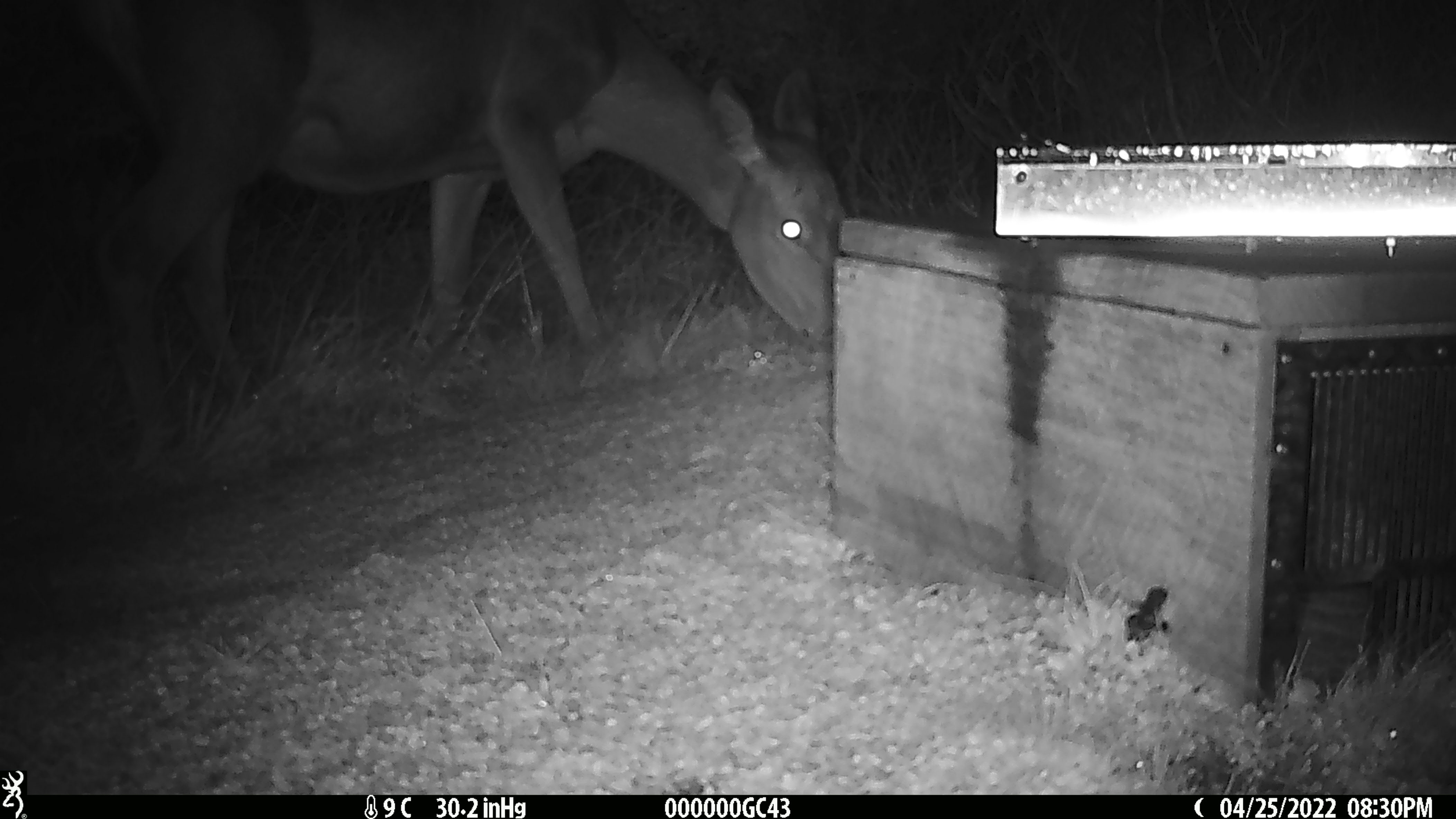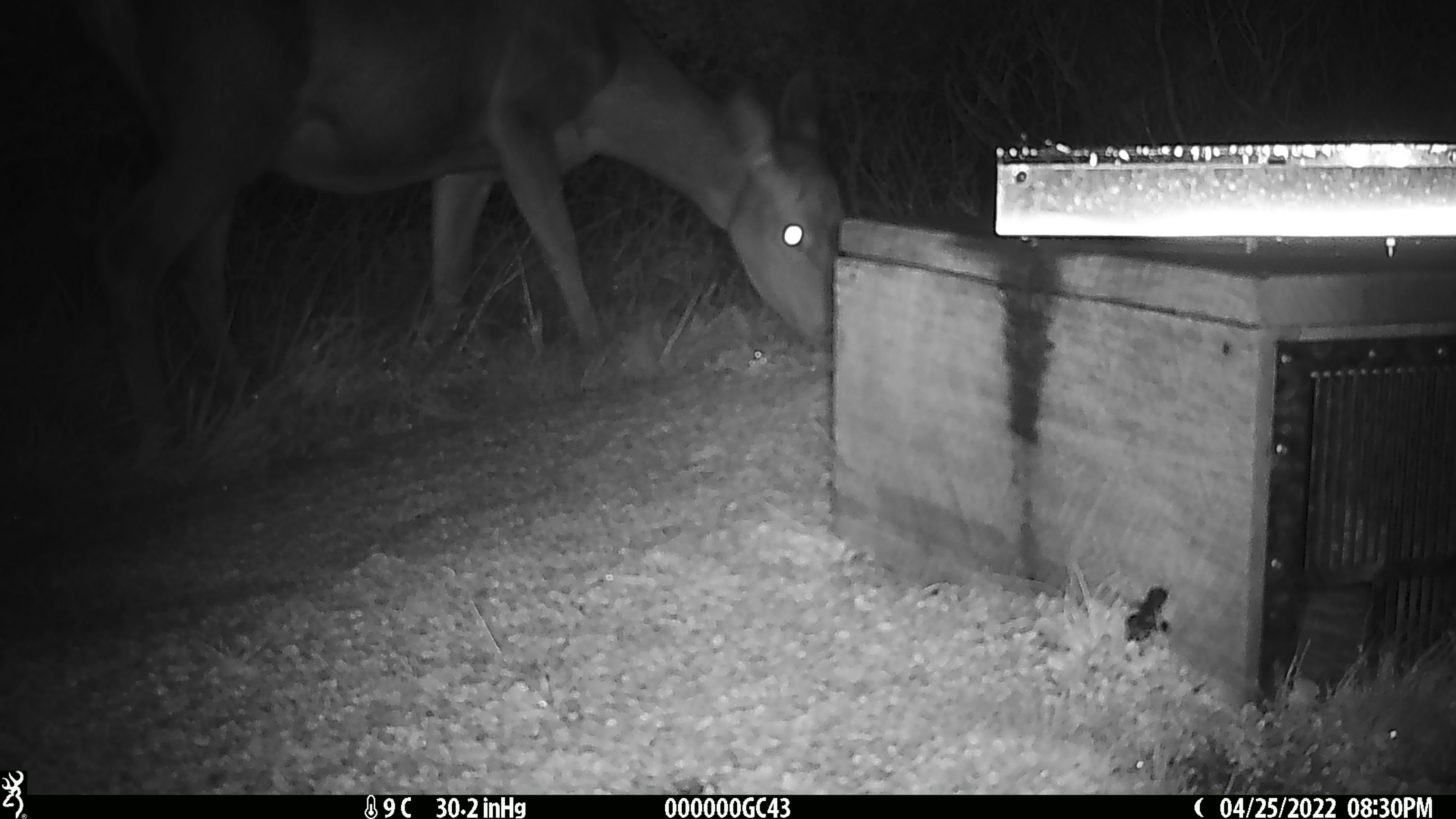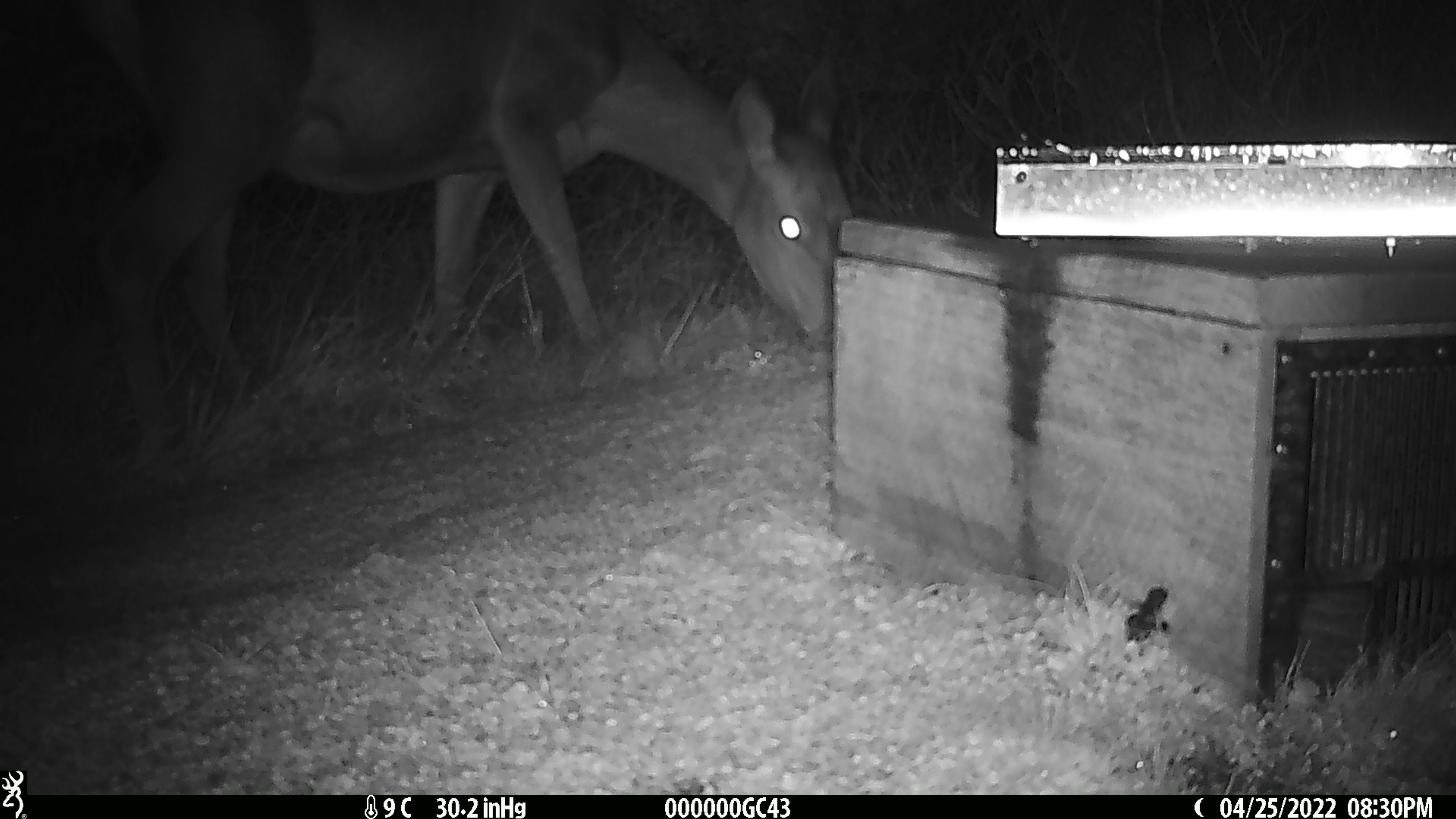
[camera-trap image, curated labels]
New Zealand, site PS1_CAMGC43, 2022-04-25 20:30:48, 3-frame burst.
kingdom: Animalia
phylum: Chordata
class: Mammalia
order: Artiodactyla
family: Cervidae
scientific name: Cervidae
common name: deer